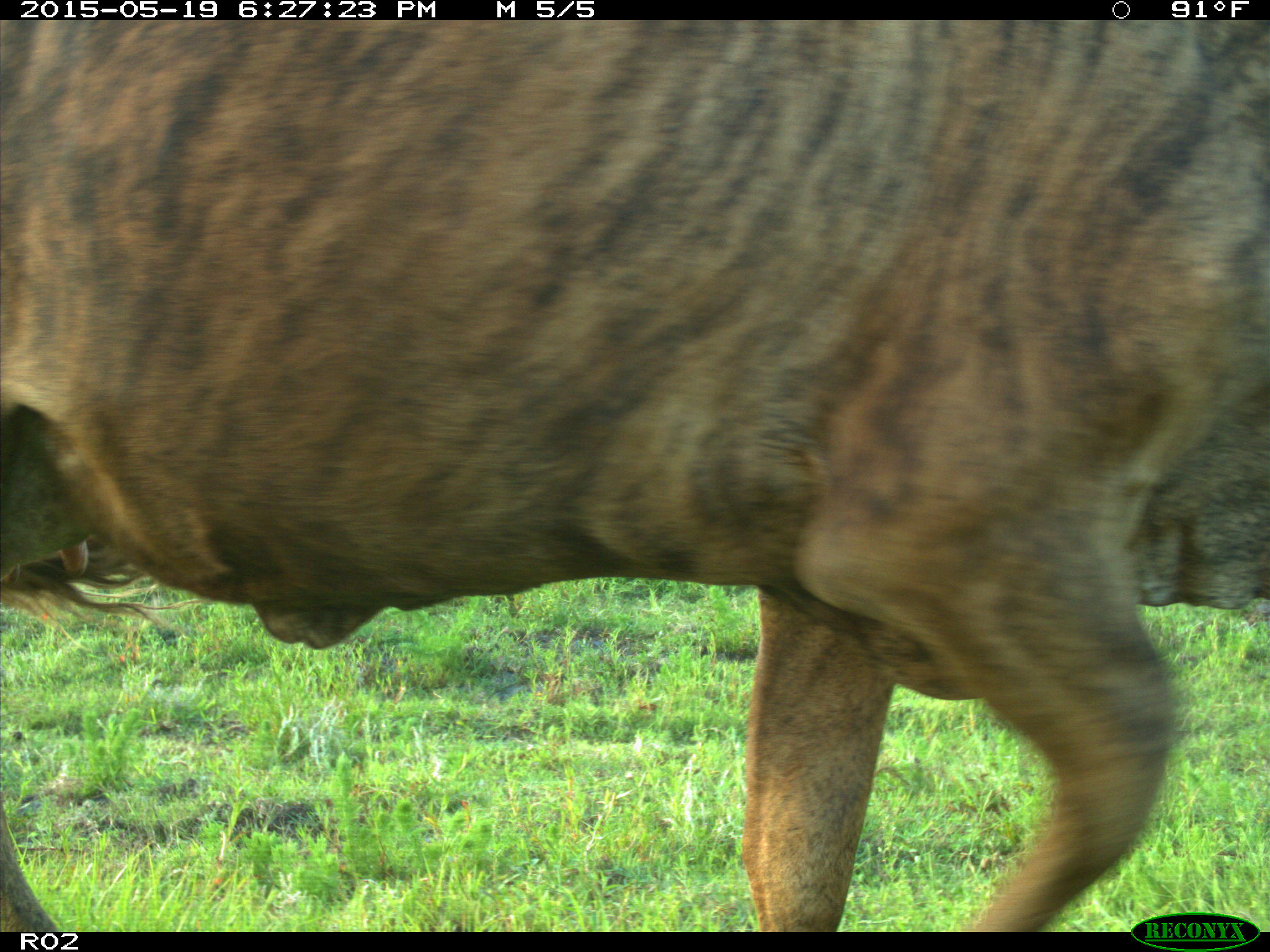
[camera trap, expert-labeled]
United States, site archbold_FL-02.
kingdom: Animalia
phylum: Chordata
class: Mammalia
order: Artiodactyla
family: Bovidae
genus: Bos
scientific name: Bos taurus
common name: domestic cow